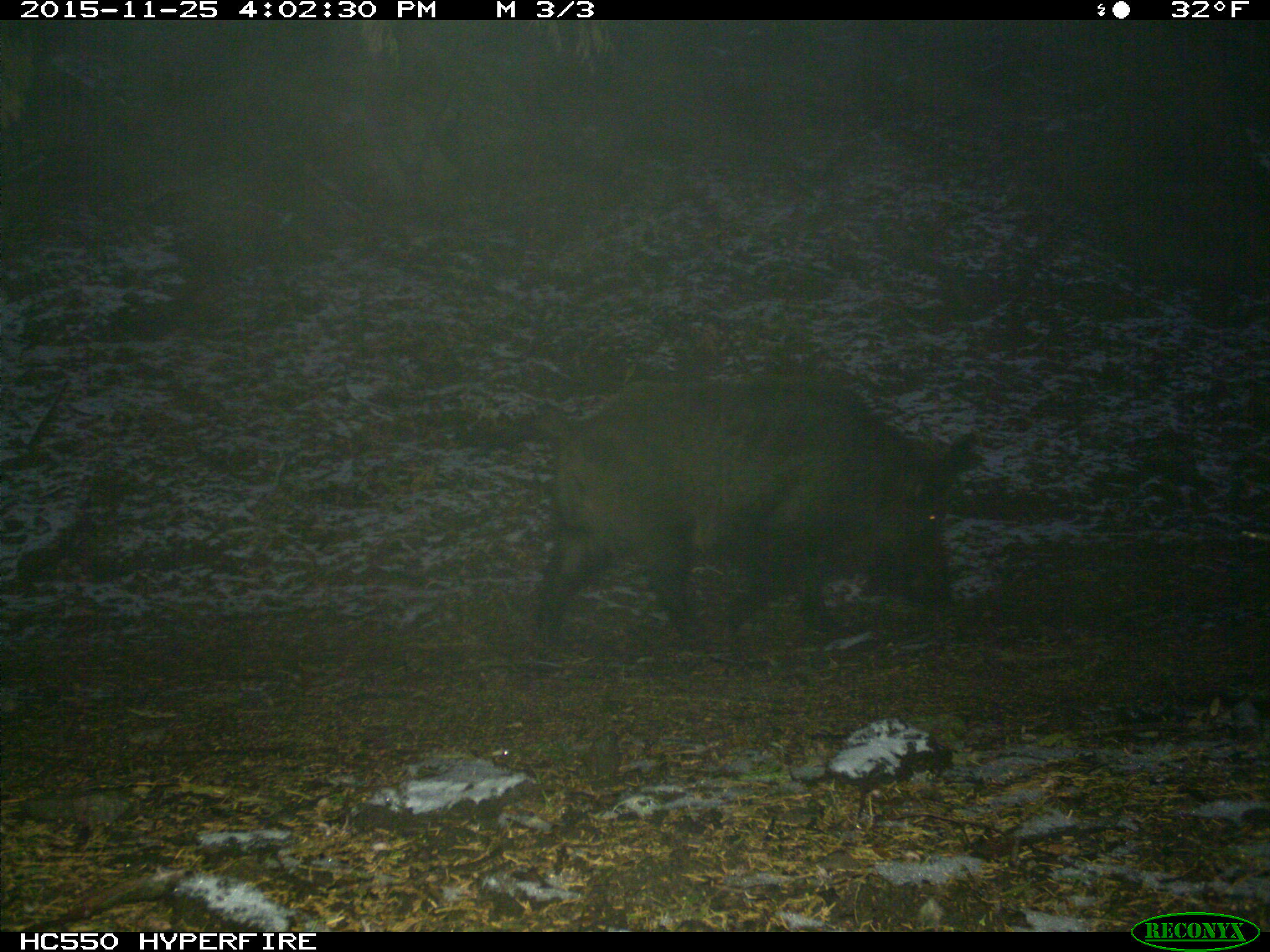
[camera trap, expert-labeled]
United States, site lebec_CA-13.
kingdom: Animalia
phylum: Chordata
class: Mammalia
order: Artiodactyla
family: Suidae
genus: Sus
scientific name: Sus scrofa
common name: wild boar